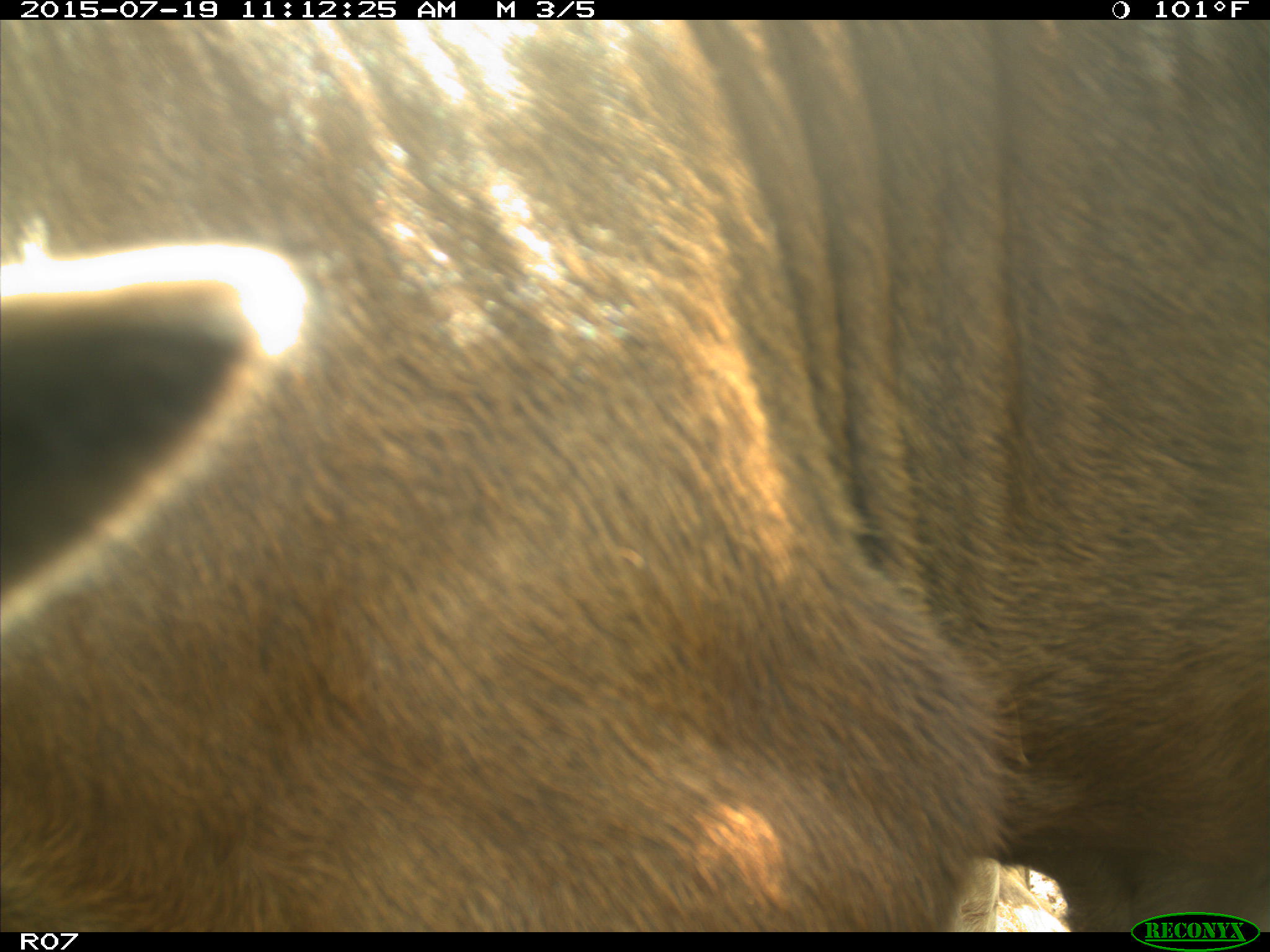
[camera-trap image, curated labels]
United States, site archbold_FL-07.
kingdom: Animalia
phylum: Chordata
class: Mammalia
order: Artiodactyla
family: Bovidae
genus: Bos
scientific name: Bos taurus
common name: domestic cow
Bos taurus (domestic cow).